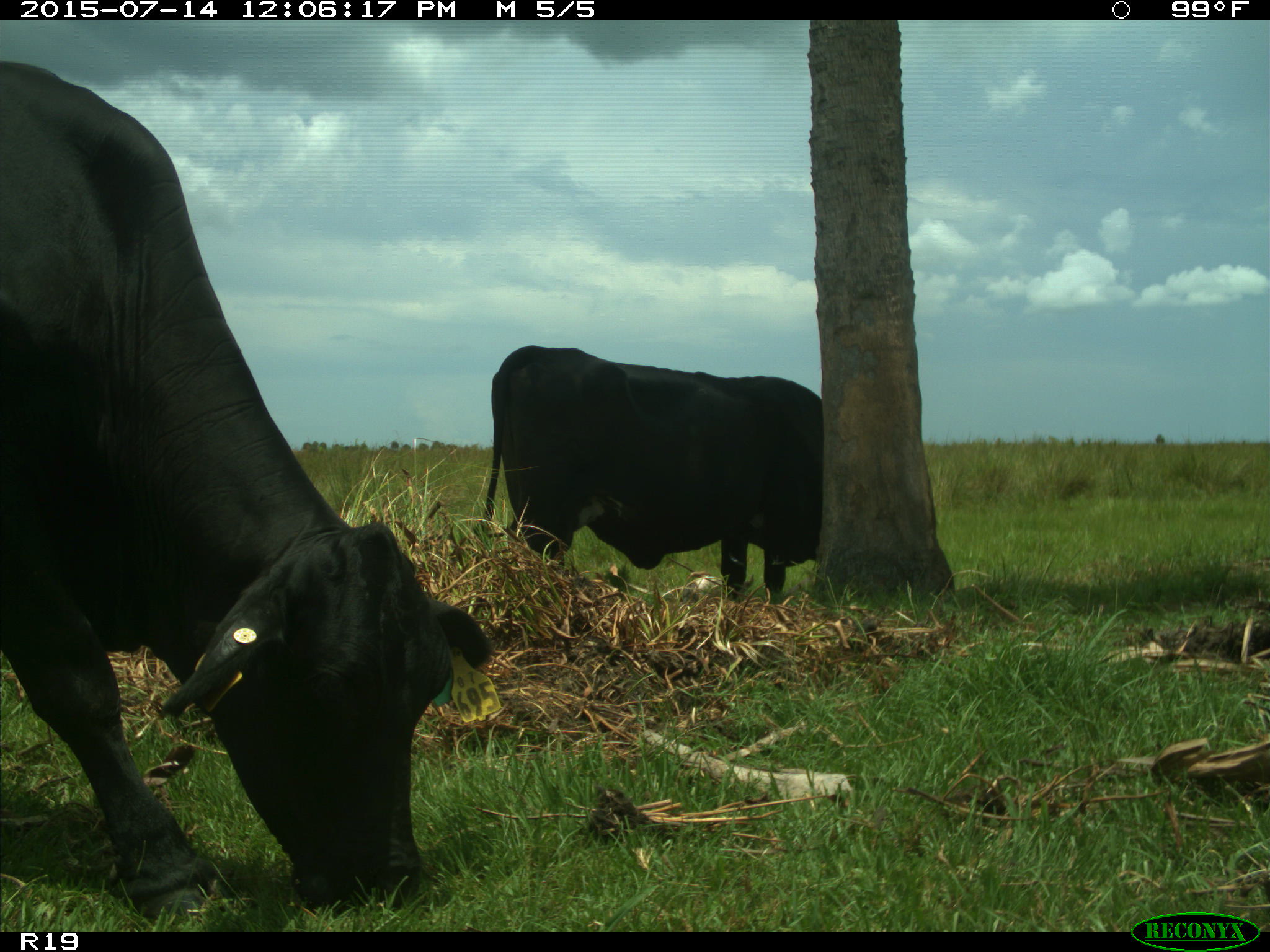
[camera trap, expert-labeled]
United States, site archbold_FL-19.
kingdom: Animalia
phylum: Chordata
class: Mammalia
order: Artiodactyla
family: Bovidae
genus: Bos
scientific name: Bos taurus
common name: domestic cow